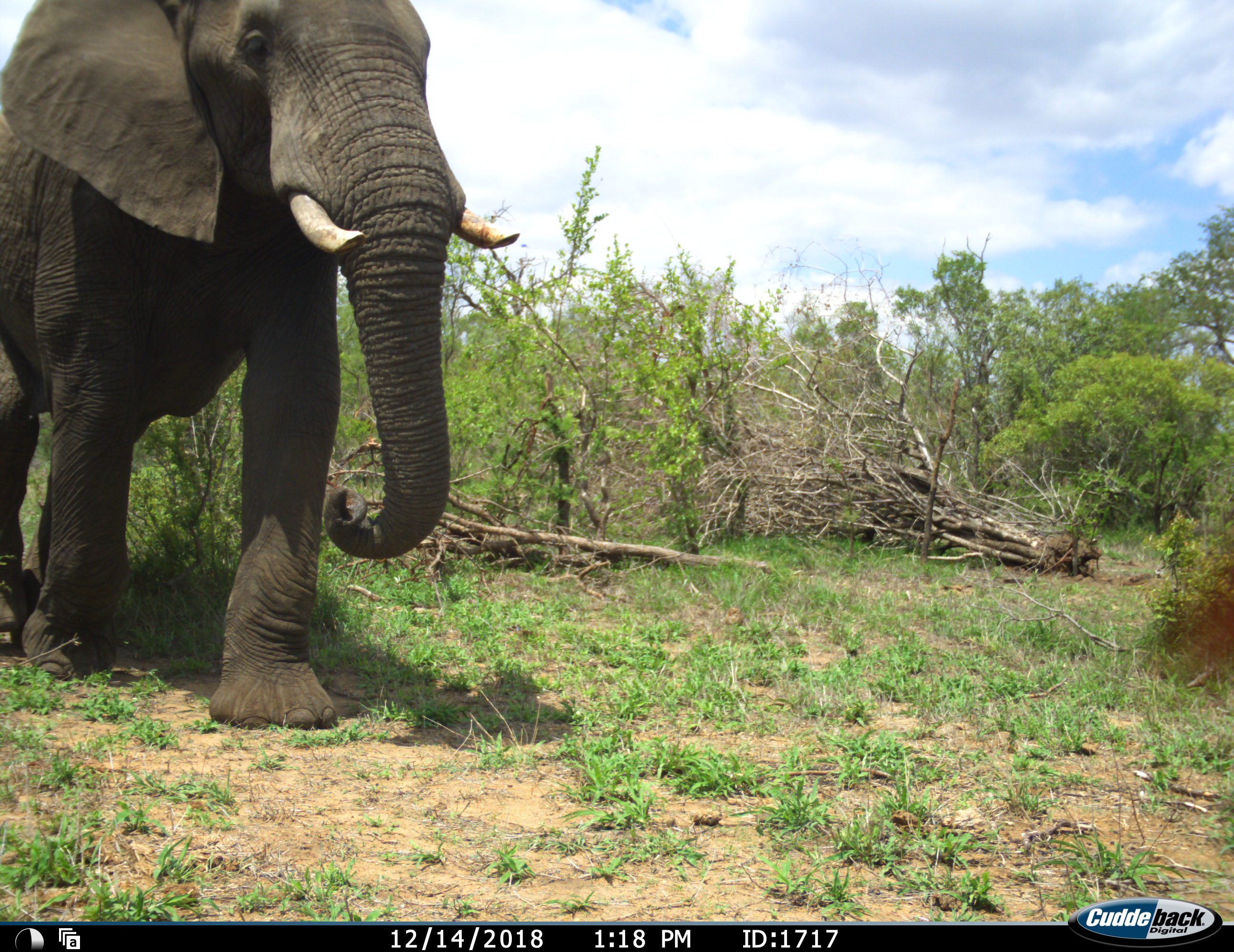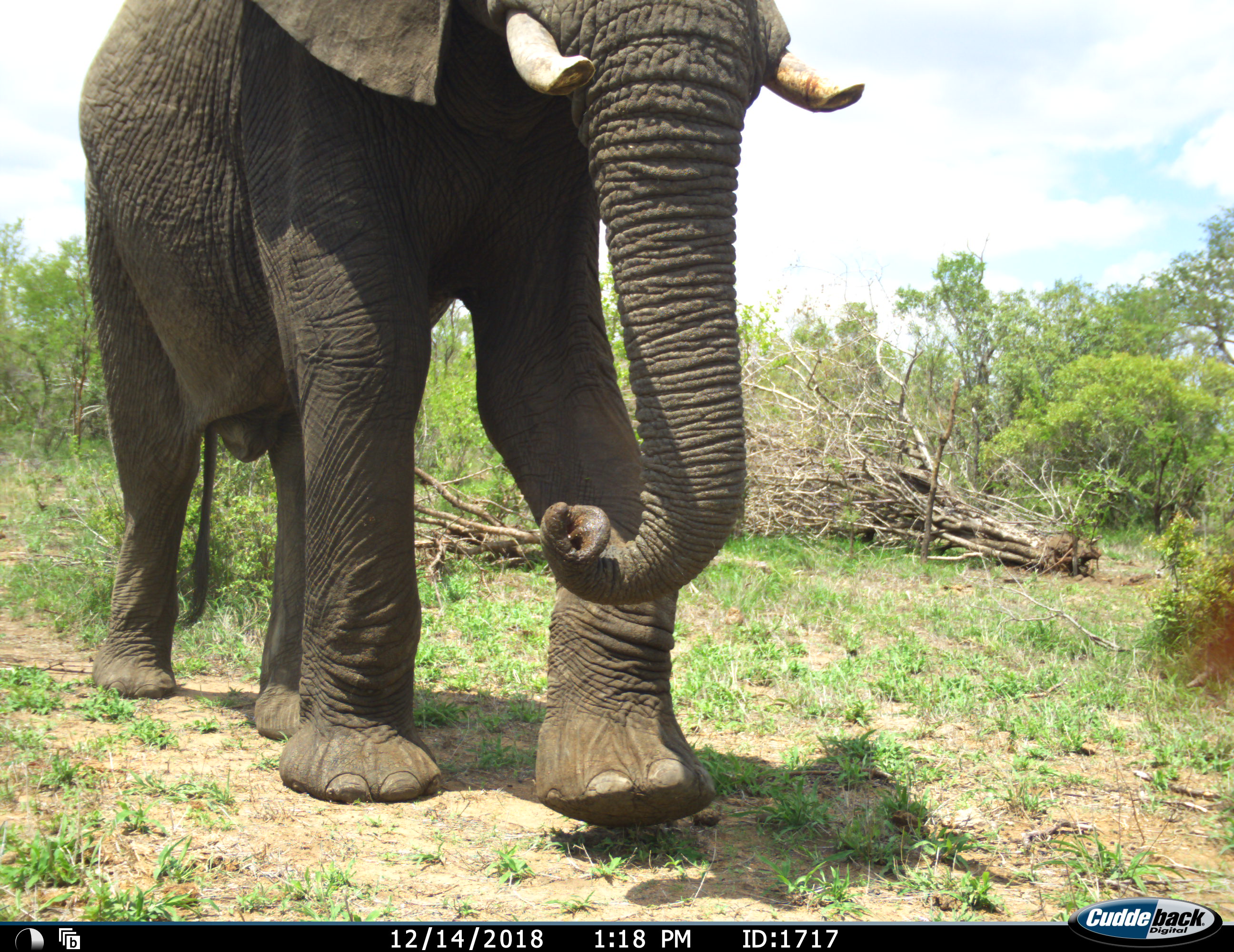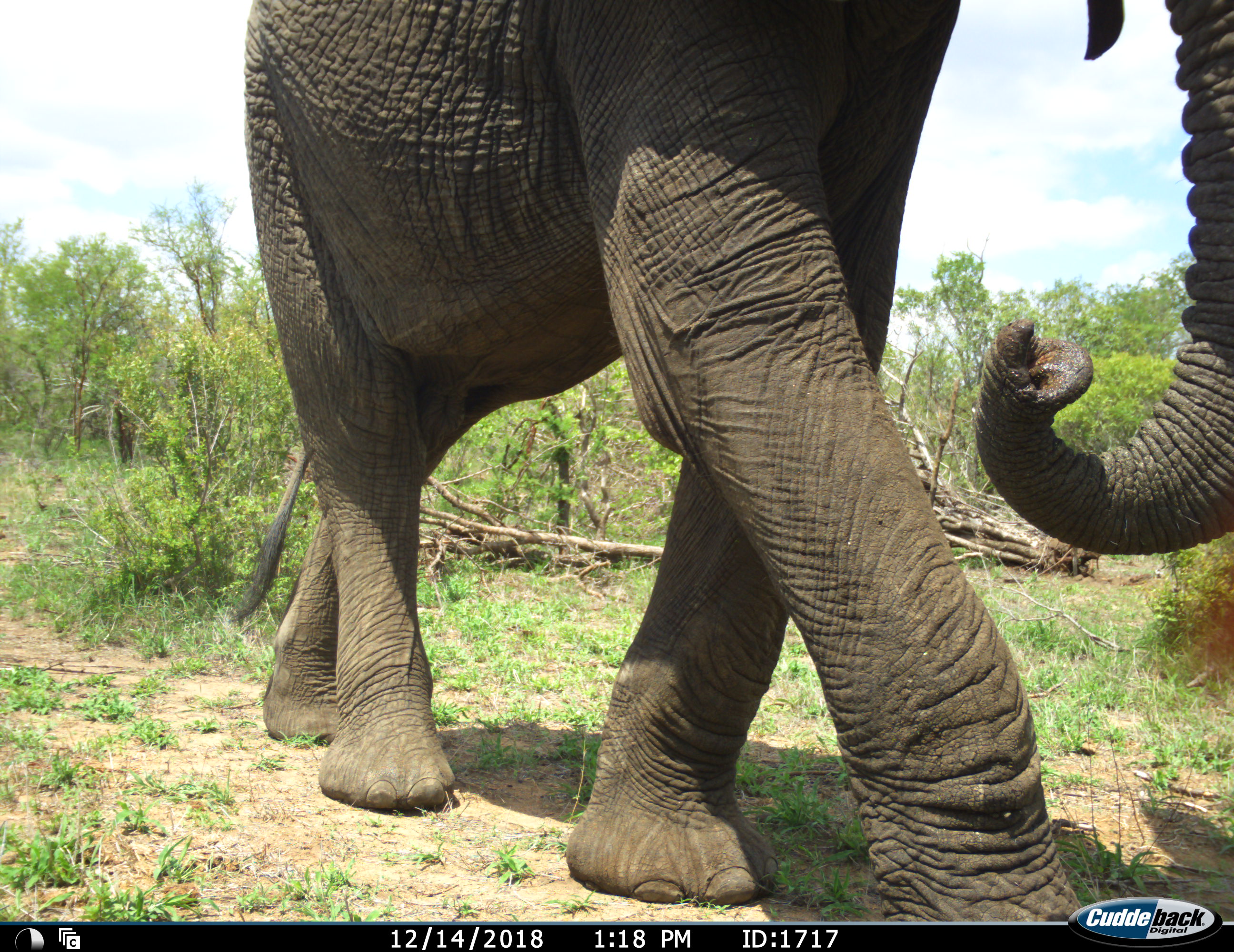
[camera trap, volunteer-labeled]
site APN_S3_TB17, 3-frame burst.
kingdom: Animalia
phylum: Chordata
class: Mammalia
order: Proboscidea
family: Elephantidae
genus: Loxodonta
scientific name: Loxodonta africana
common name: african bush elephant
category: elephant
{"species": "elephant (african bush elephant) (Loxodonta africana)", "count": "1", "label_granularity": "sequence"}